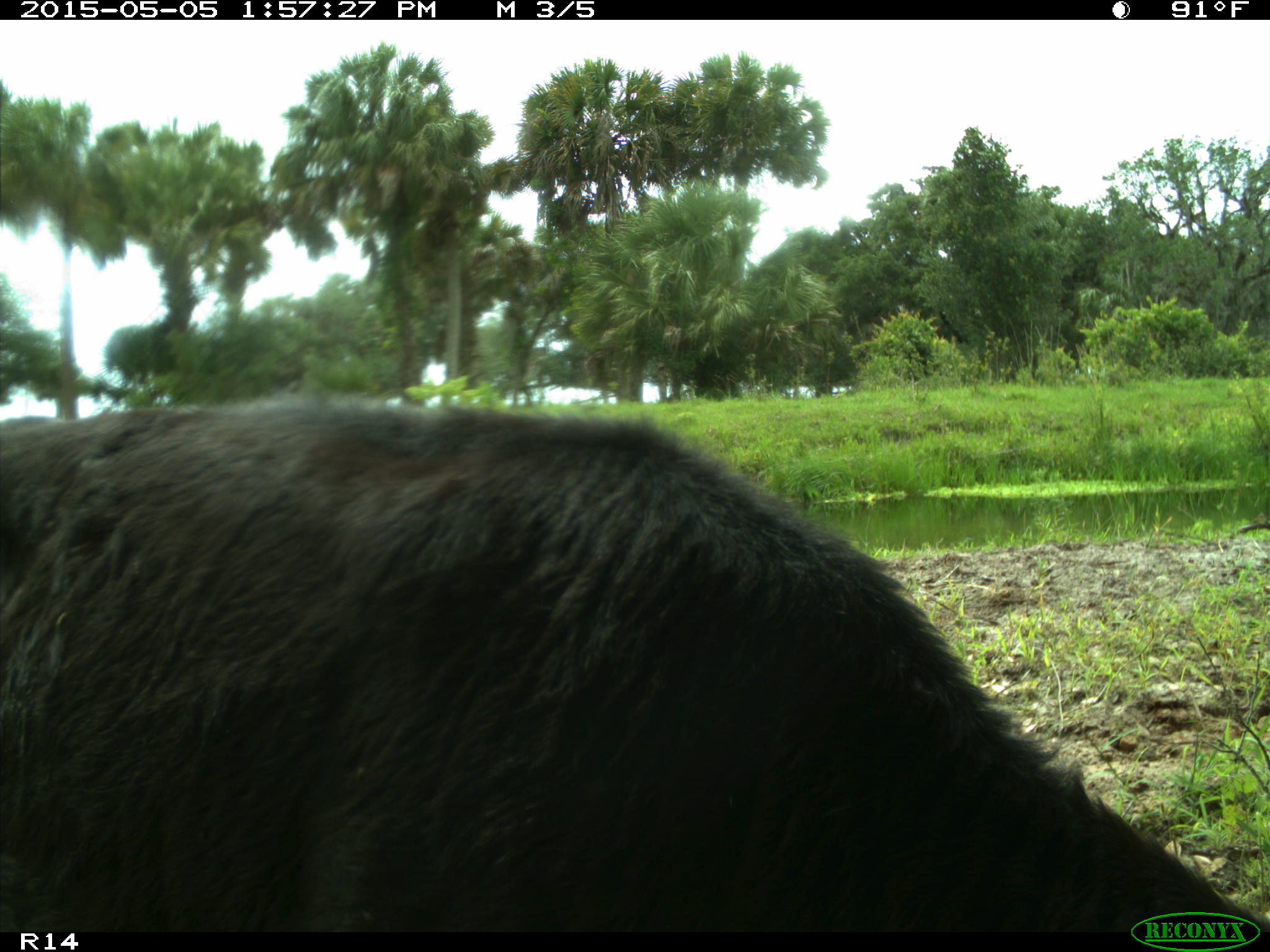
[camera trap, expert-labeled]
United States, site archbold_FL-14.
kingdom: Animalia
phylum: Chordata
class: Mammalia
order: Artiodactyla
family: Bovidae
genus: Bos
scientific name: Bos taurus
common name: domestic cow